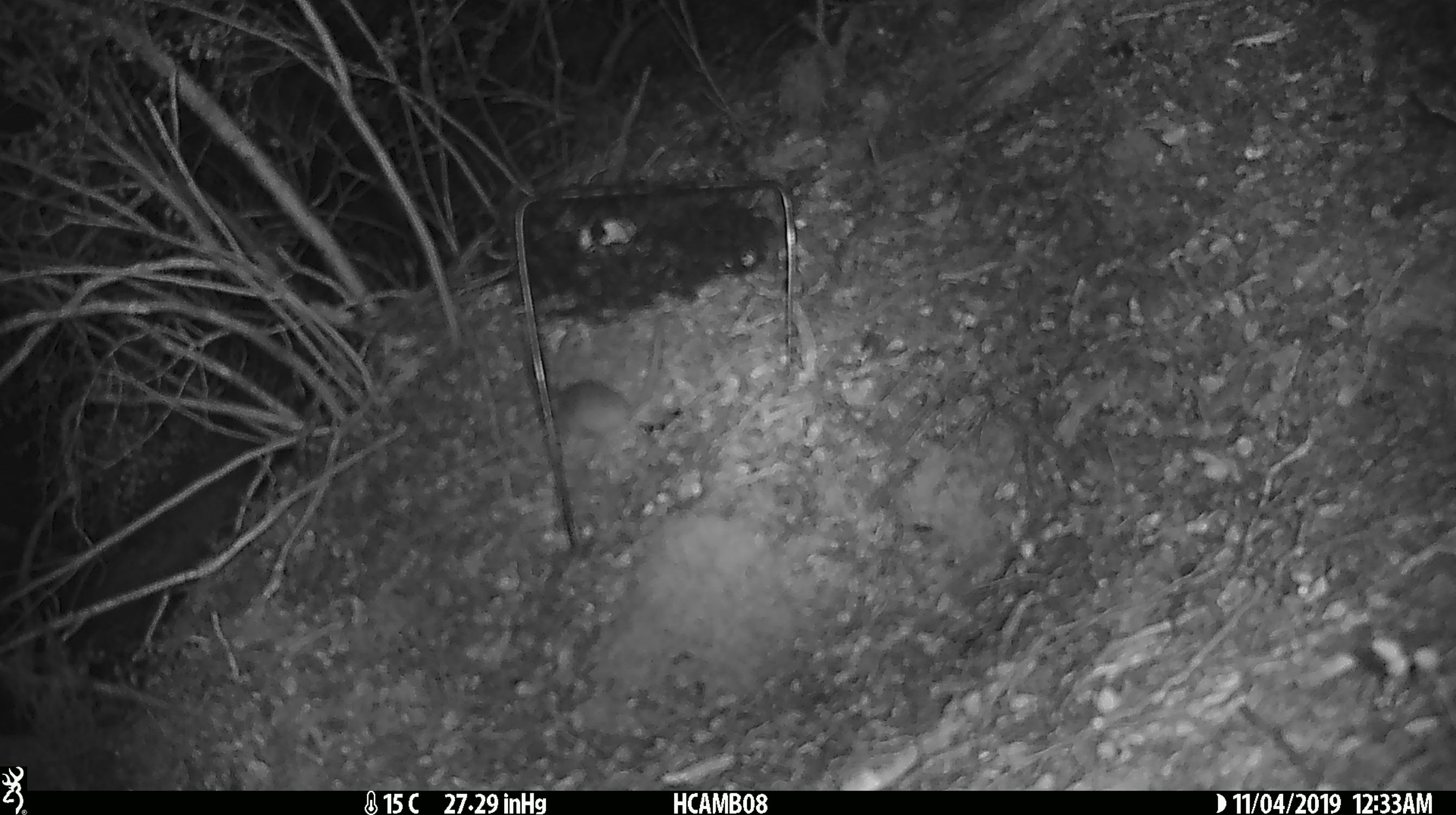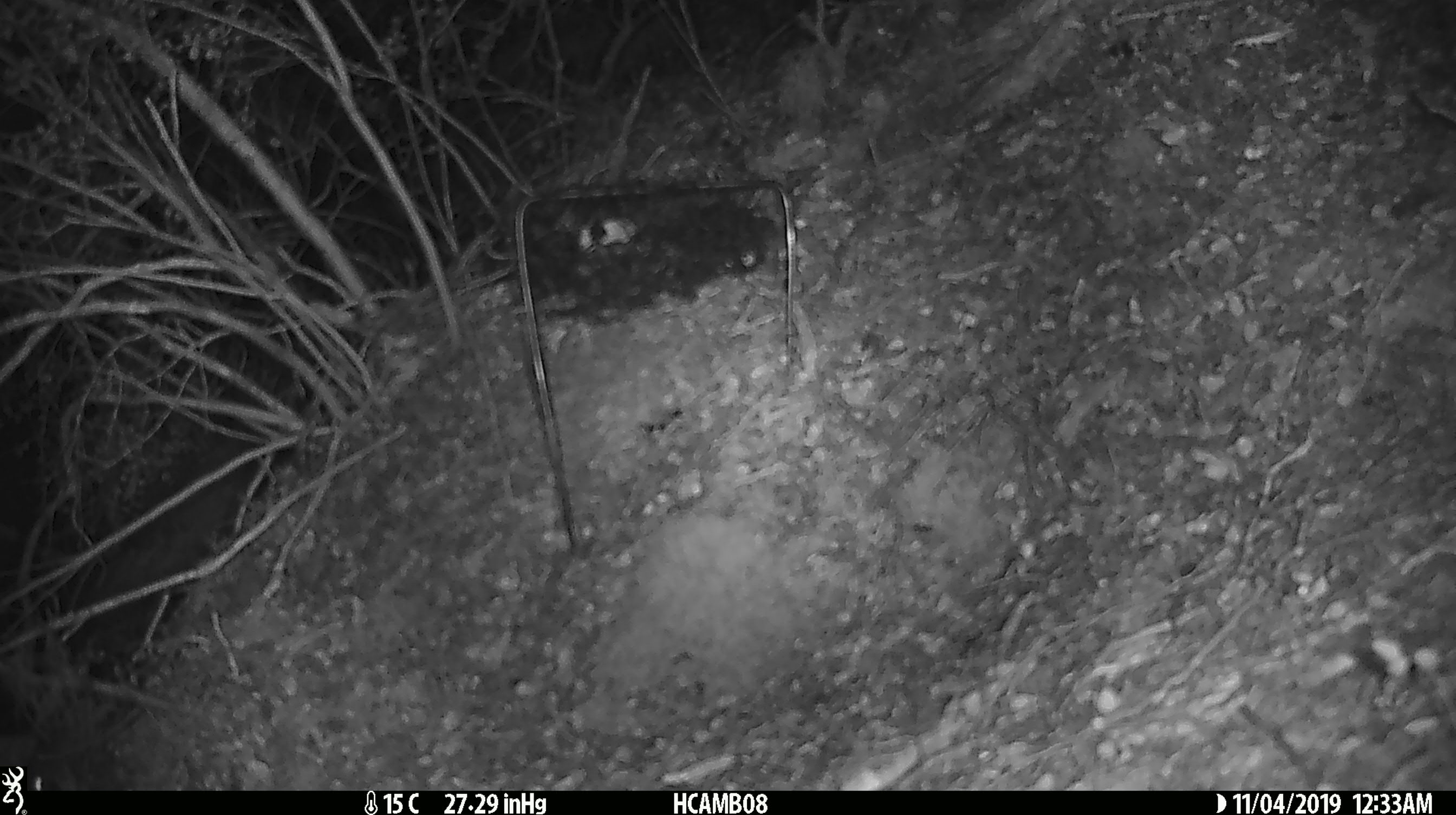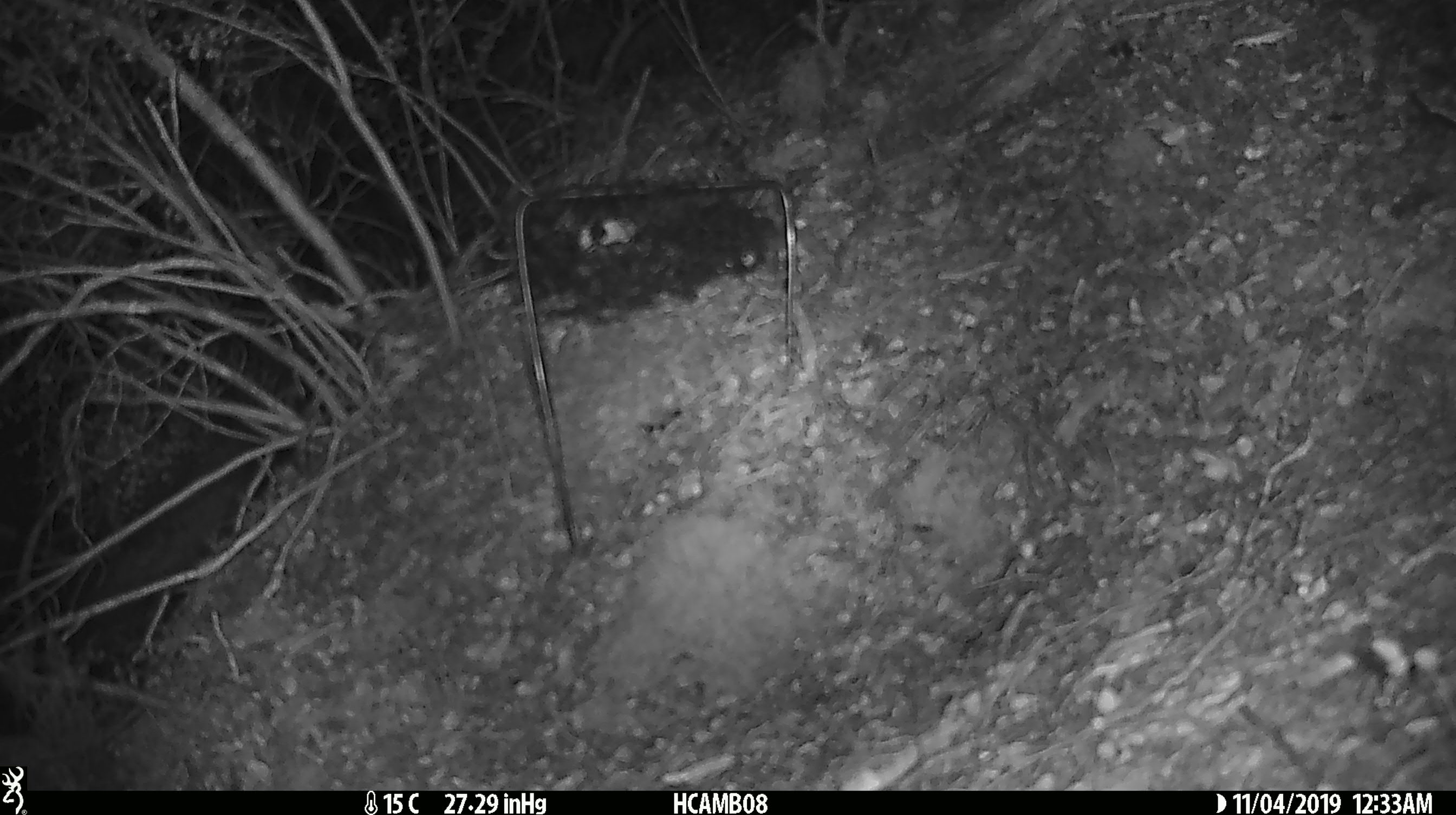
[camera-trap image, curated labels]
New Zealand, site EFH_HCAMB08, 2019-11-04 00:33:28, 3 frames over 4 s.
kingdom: Animalia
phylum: Chordata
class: Mammalia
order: Rodentia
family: Muridae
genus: Mus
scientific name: Mus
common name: mouse